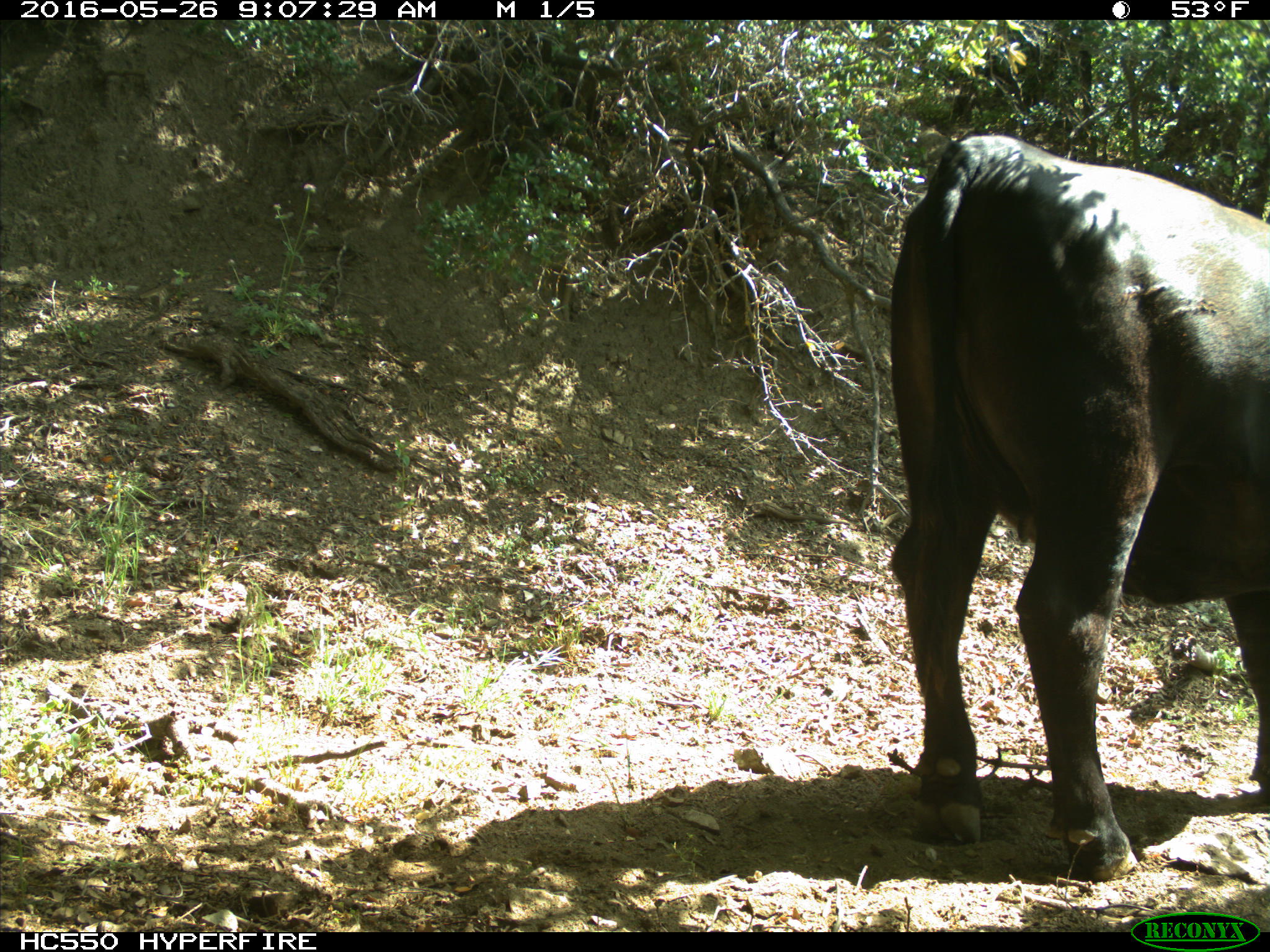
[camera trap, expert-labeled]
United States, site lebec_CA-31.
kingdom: Animalia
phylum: Chordata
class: Mammalia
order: Artiodactyla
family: Bovidae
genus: Bos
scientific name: Bos taurus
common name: domestic cow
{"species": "Bos taurus (domestic cow)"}